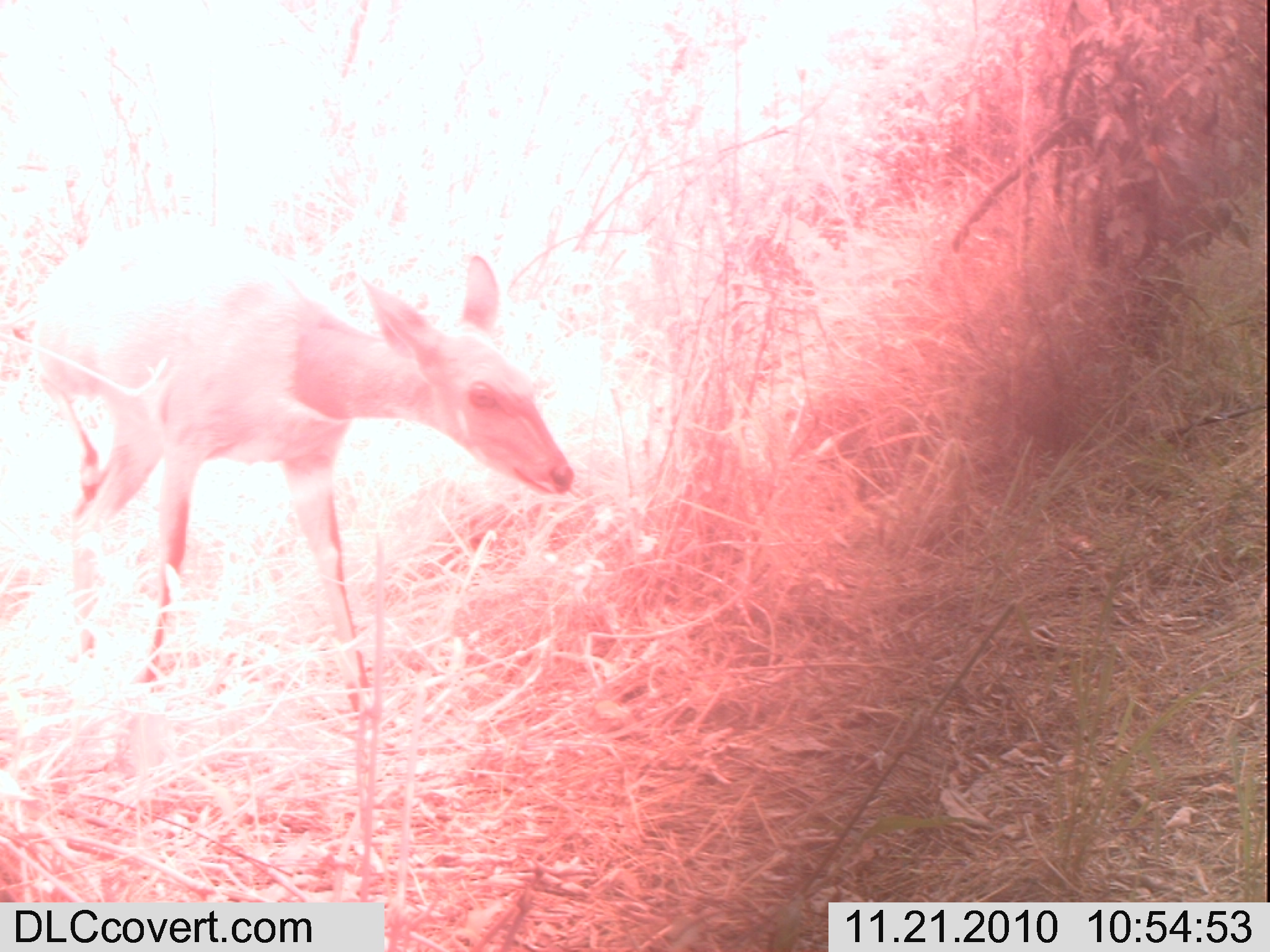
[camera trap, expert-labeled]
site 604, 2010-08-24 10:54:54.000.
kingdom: Animalia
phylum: Chordata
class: Mammalia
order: Artiodactyla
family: Bovidae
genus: Tragelaphus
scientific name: Tragelaphus scriptus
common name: bushbuck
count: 1